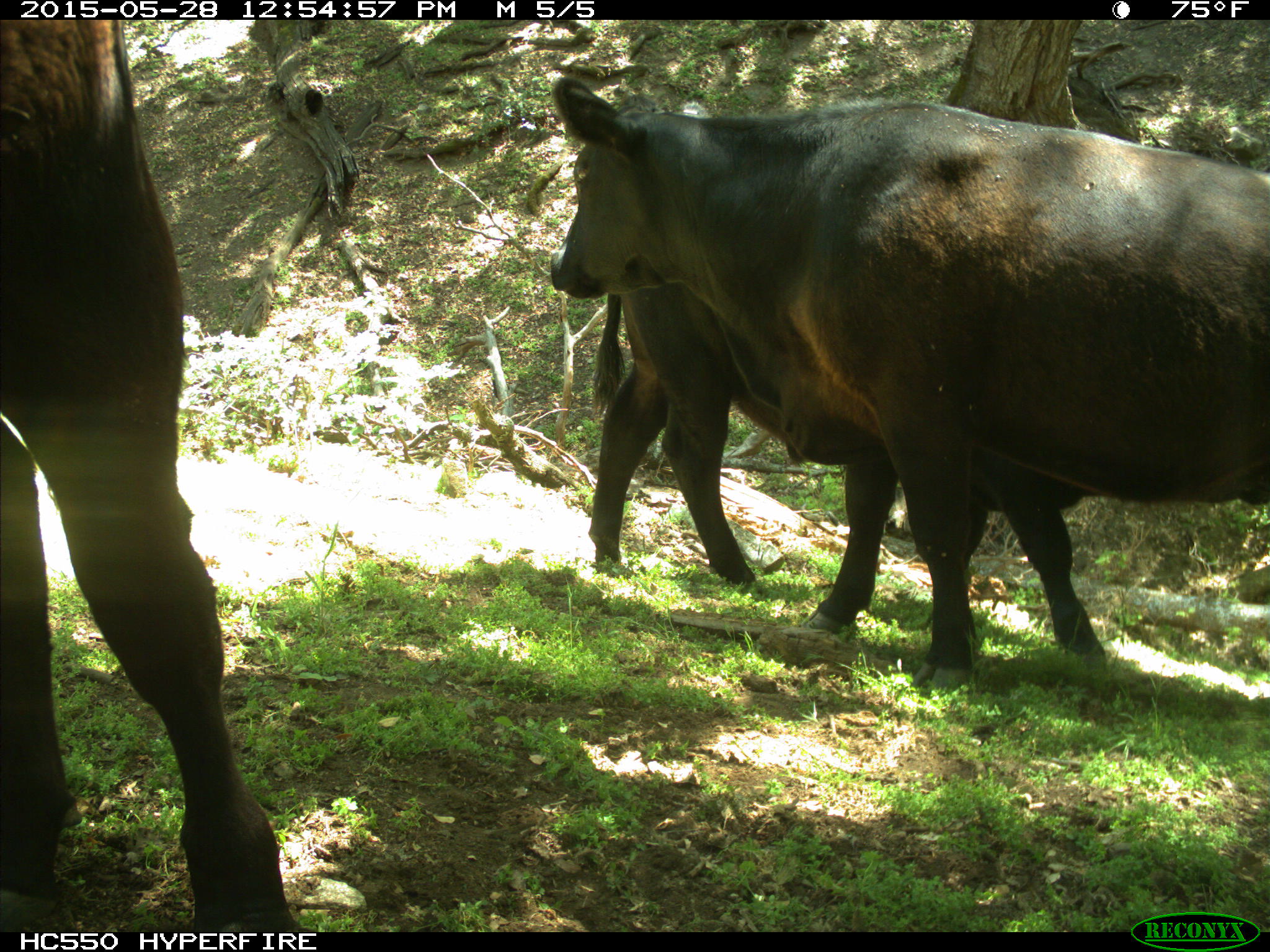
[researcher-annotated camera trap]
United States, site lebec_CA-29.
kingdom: Animalia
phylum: Chordata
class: Mammalia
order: Artiodactyla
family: Bovidae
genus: Bos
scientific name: Bos taurus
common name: domestic cow